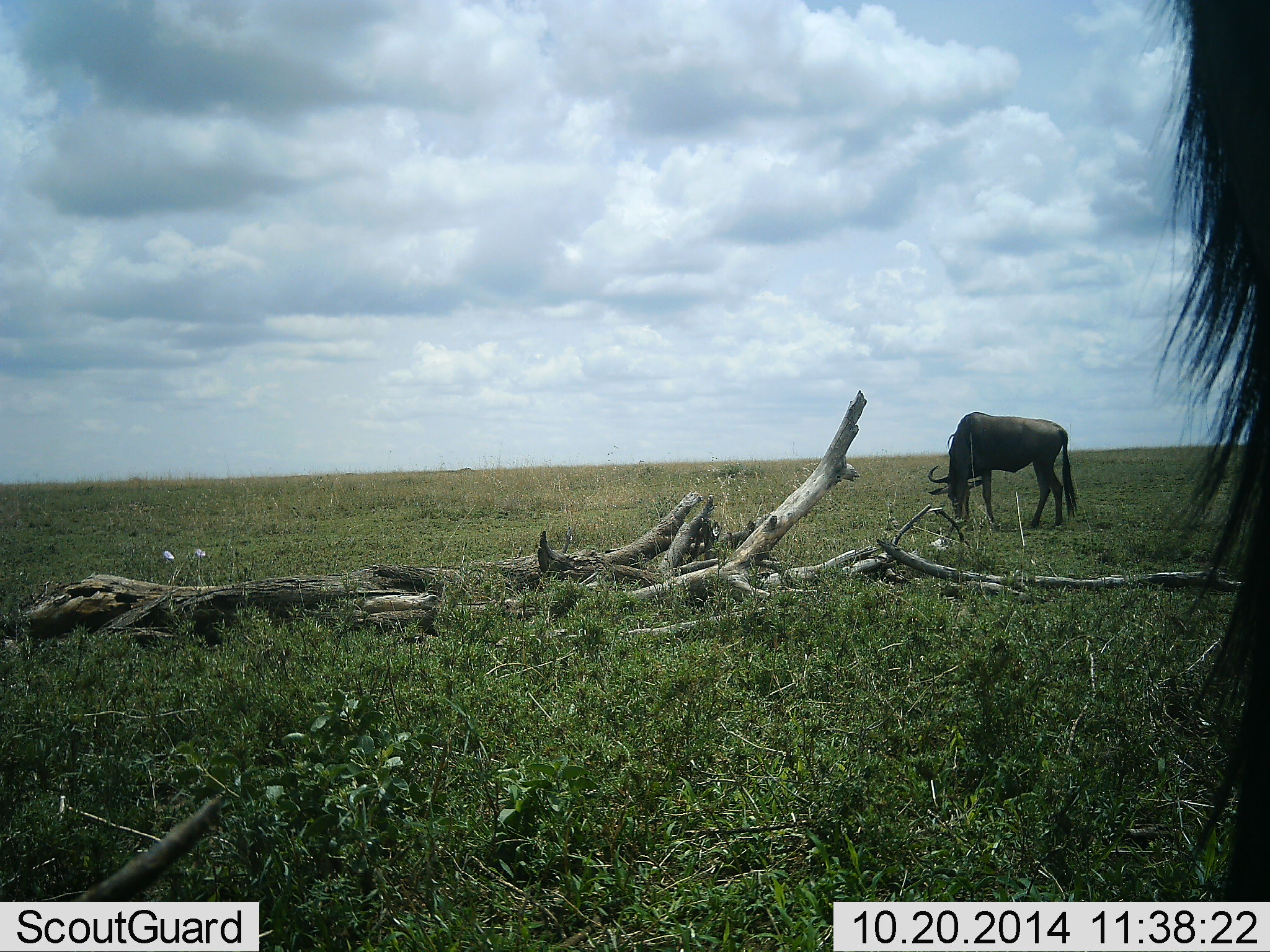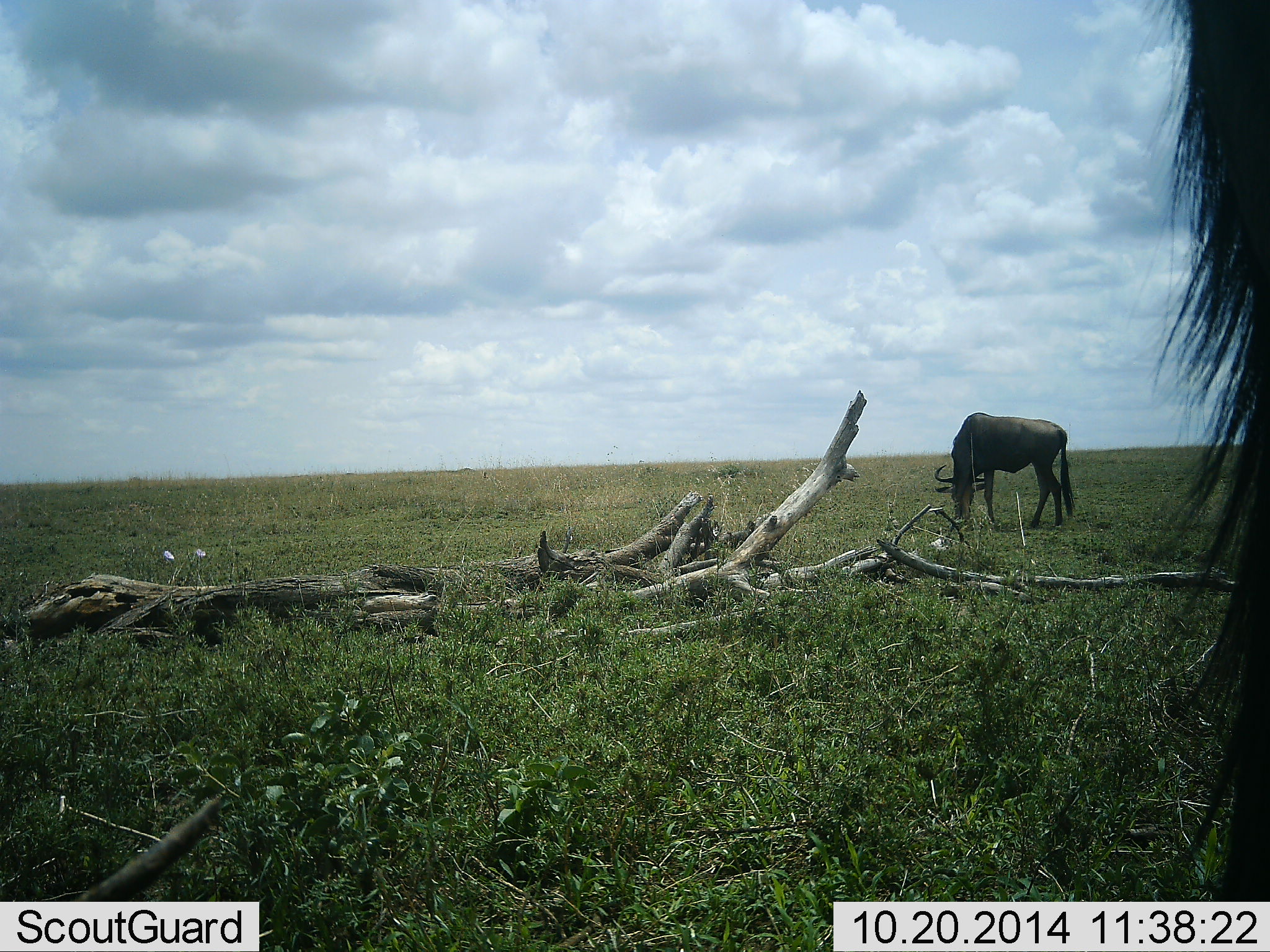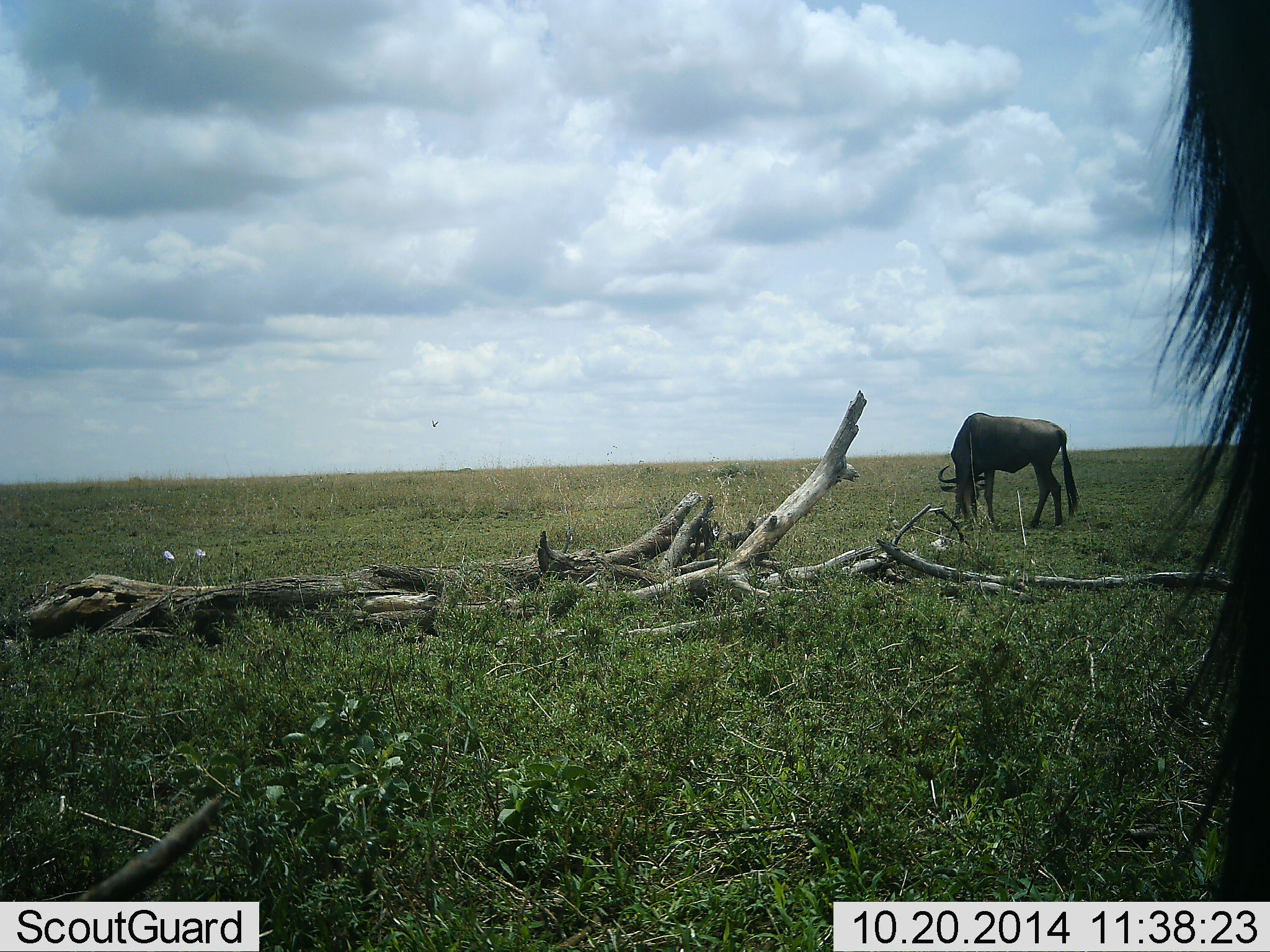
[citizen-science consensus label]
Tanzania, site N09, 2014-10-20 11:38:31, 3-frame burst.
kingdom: Animalia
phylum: Chordata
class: Mammalia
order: Artiodactyla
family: Bovidae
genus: Connochaetes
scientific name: Connochaetes taurinus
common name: blue wildebeest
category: wildebeest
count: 2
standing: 60%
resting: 10%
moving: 0%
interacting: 0%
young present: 0%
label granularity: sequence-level